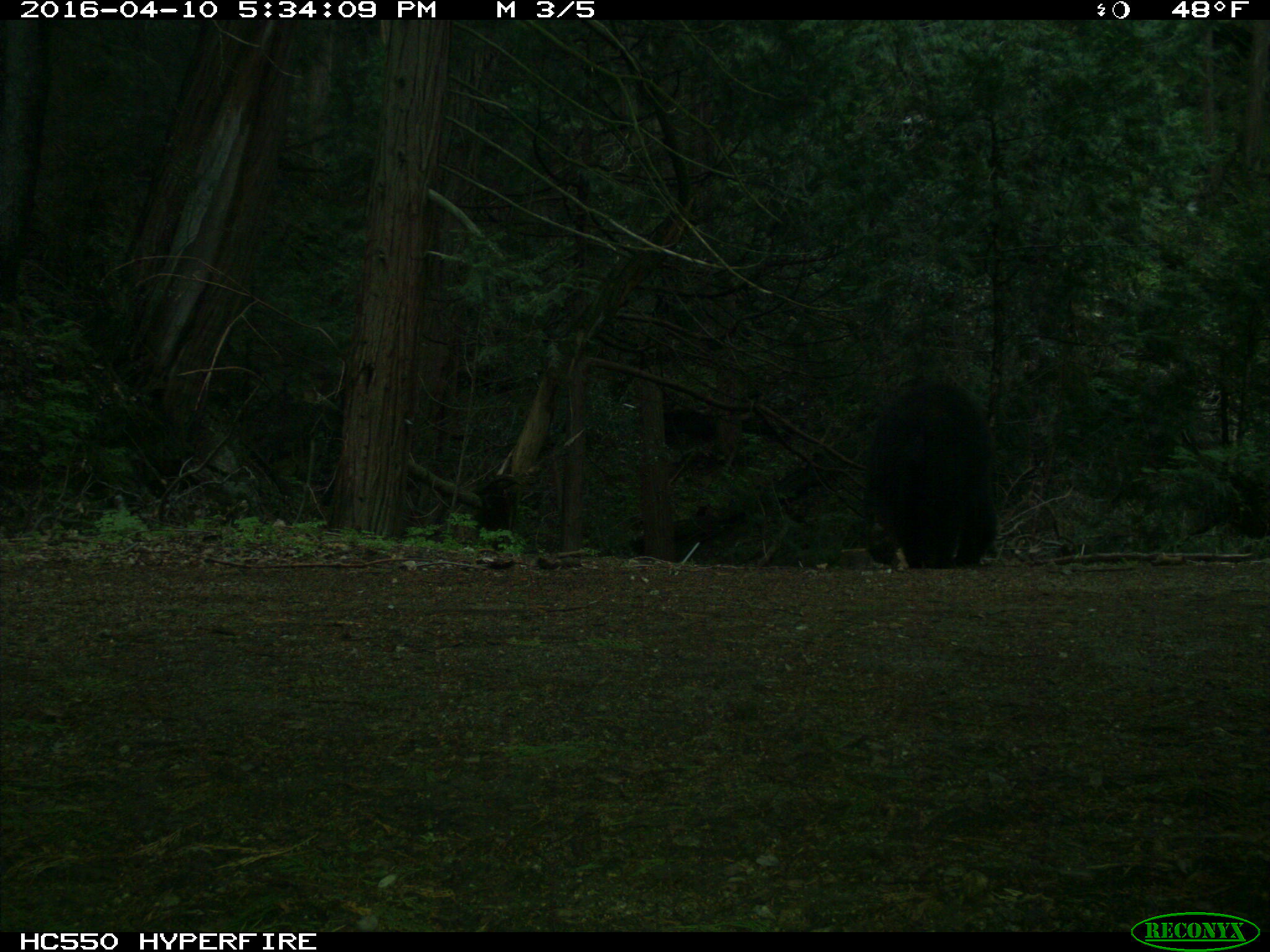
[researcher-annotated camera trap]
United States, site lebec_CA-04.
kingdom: Animalia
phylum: Chordata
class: Mammalia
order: Carnivora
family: Ursidae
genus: Ursus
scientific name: Ursus americanus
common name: american black bear